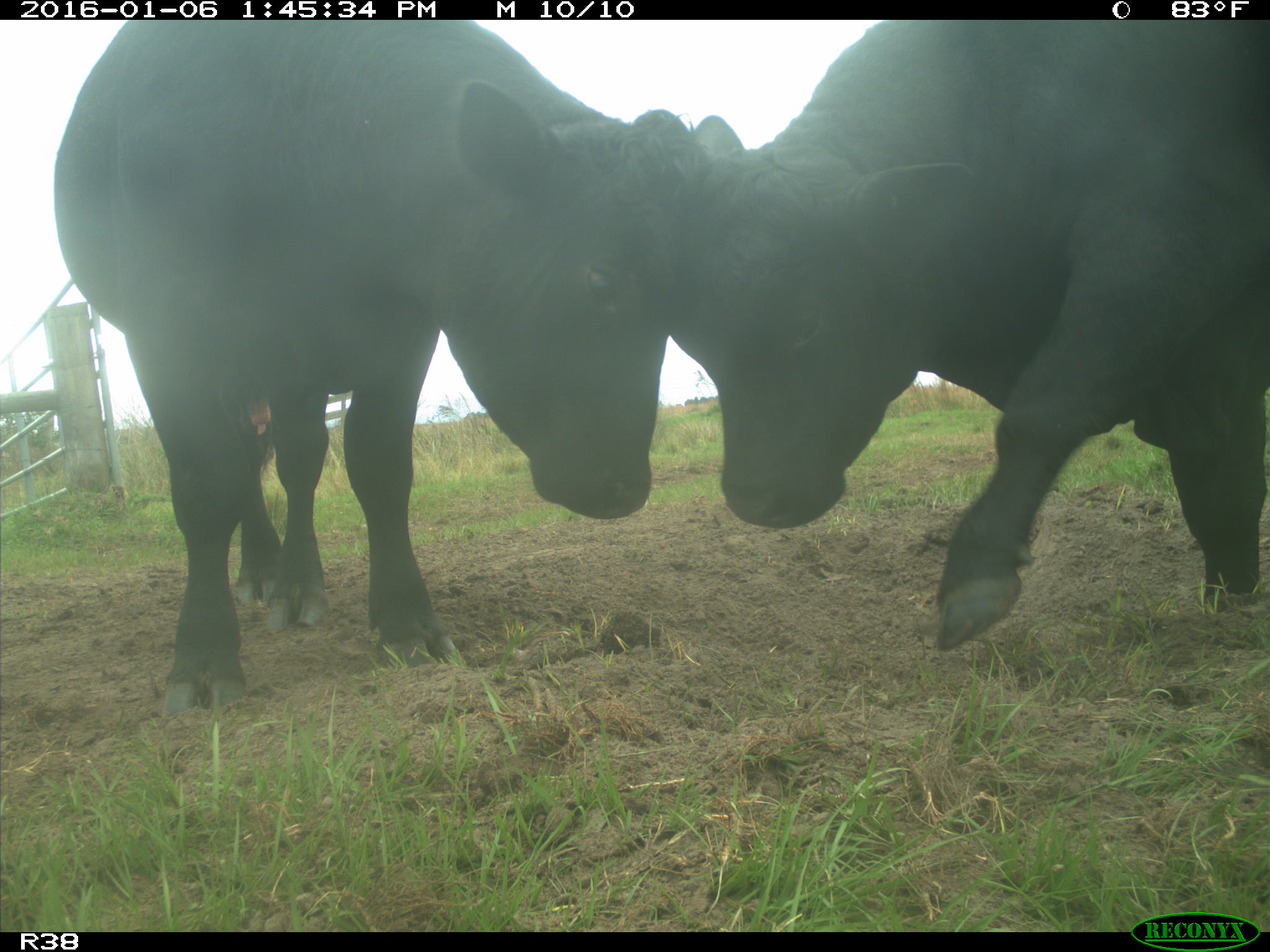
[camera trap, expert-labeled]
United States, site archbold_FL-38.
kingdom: Animalia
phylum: Chordata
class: Mammalia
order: Artiodactyla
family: Bovidae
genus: Bos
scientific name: Bos taurus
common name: domestic cow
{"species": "Bos taurus (domestic cow)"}